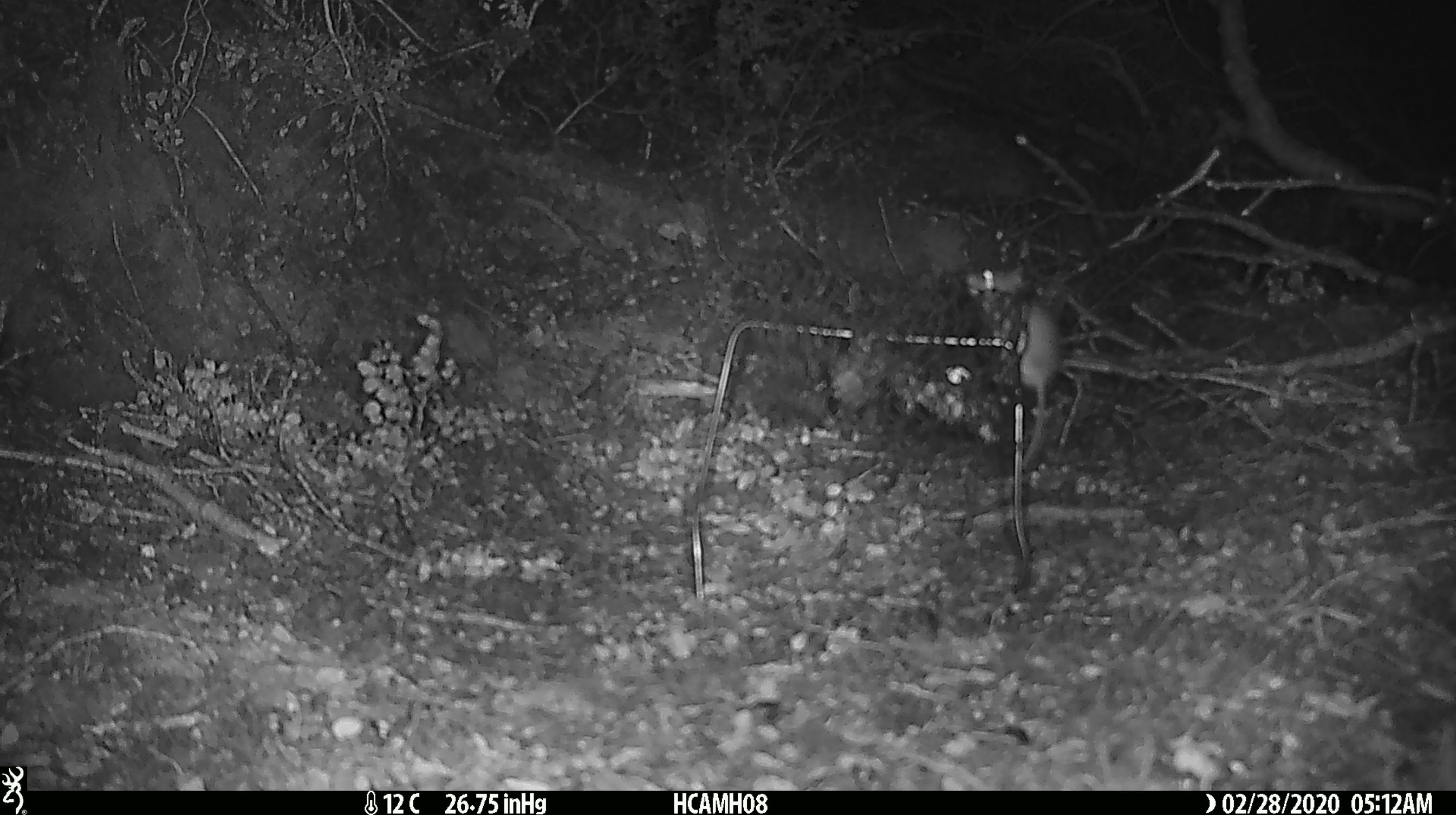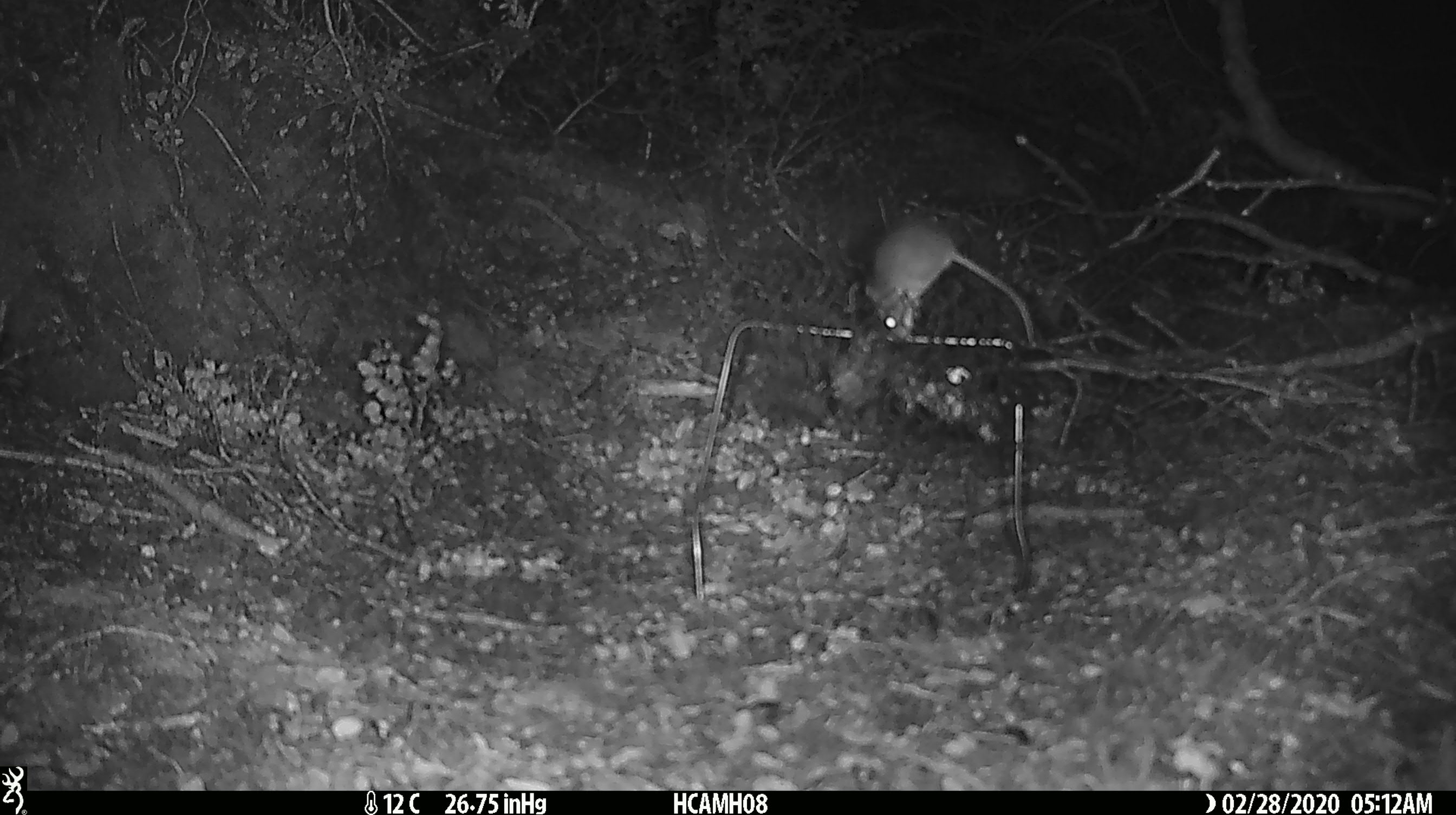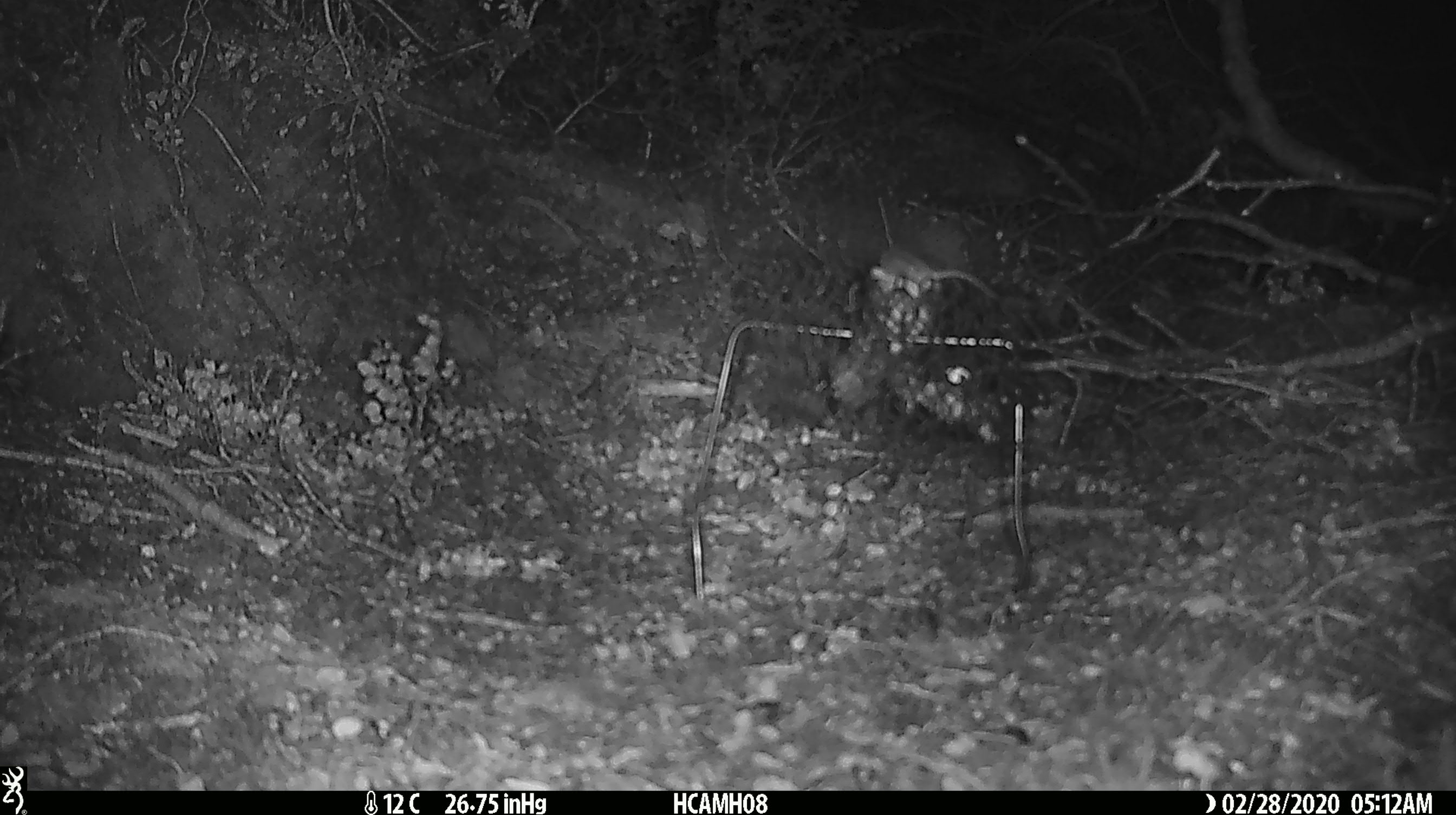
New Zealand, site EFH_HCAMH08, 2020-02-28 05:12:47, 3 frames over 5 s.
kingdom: Animalia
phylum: Chordata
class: Mammalia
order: Rodentia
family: Muridae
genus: Mus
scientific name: Mus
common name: mouse